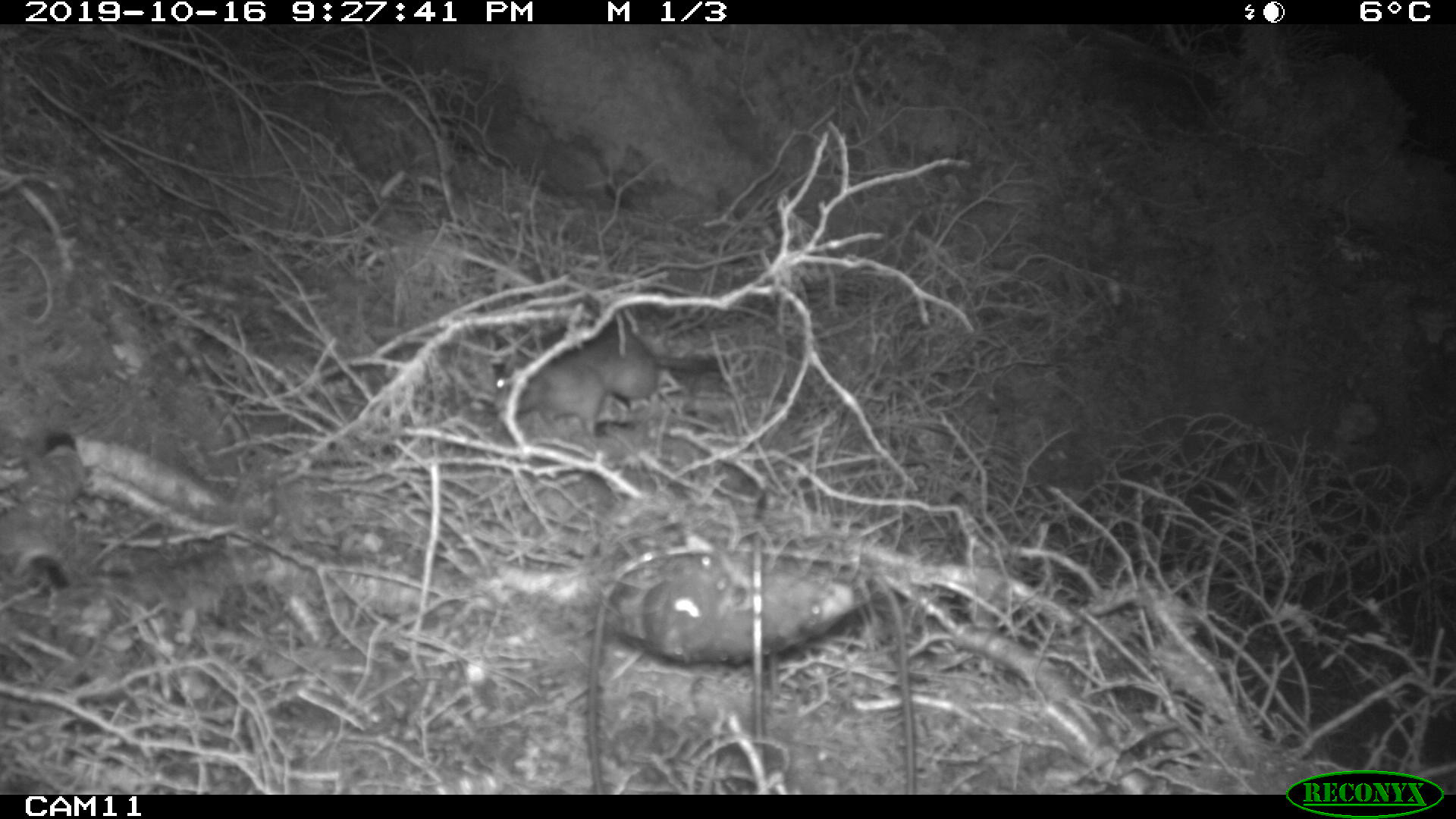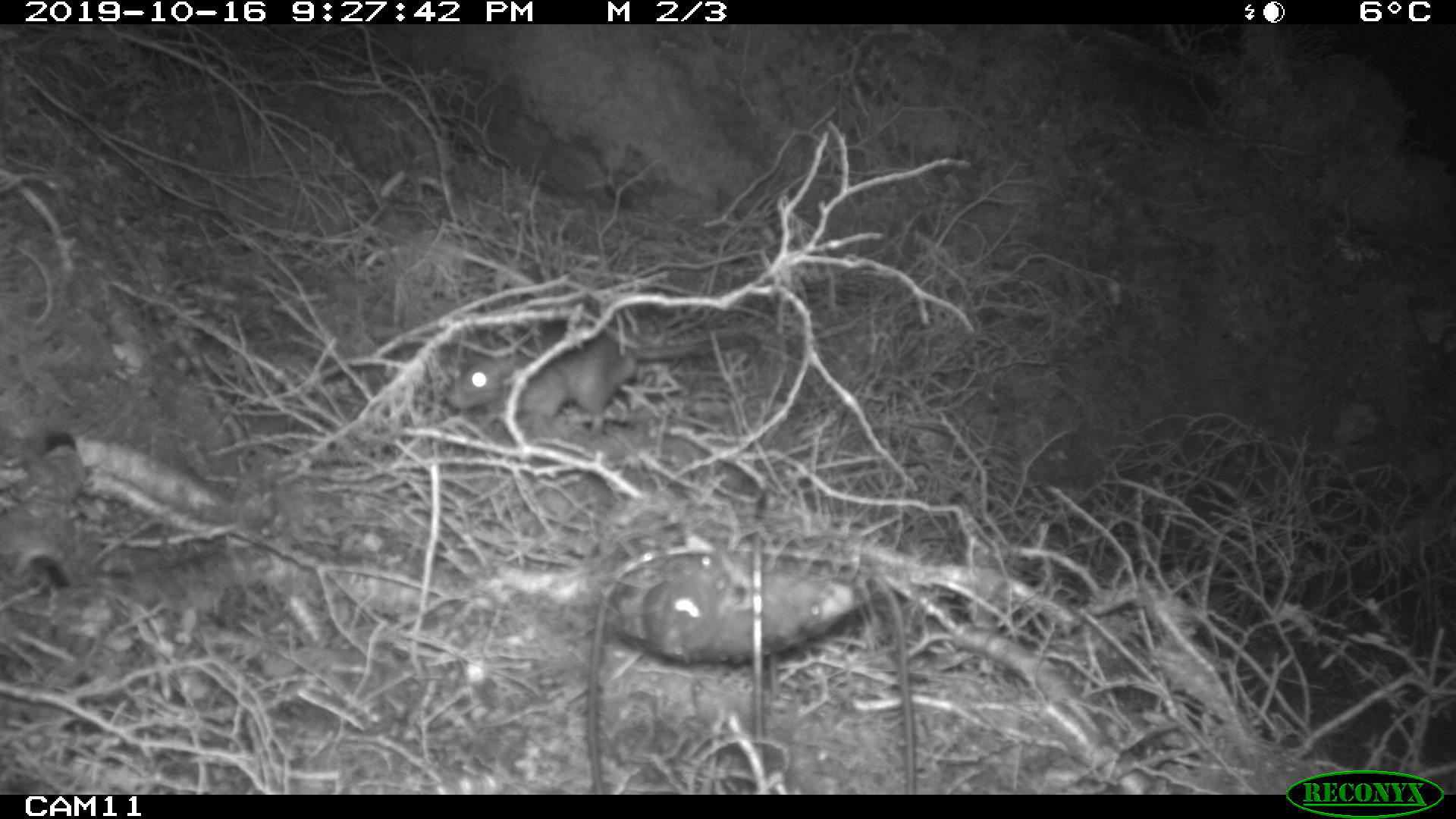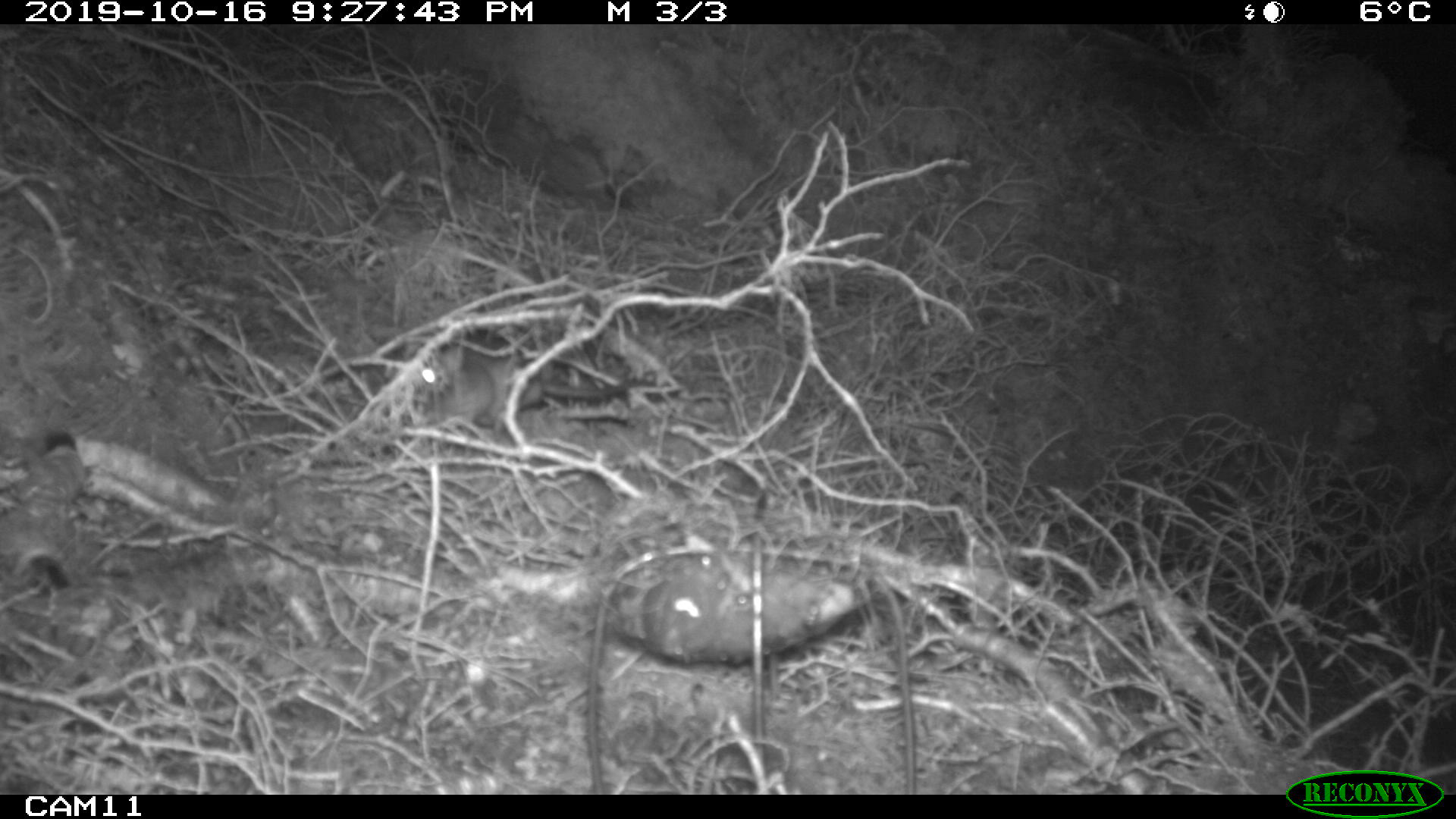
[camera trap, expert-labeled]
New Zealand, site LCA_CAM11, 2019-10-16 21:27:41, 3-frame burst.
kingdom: Animalia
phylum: Chordata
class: Mammalia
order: Rodentia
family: Muridae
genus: Rattus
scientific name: Rattus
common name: rat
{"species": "rat (Rattus)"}